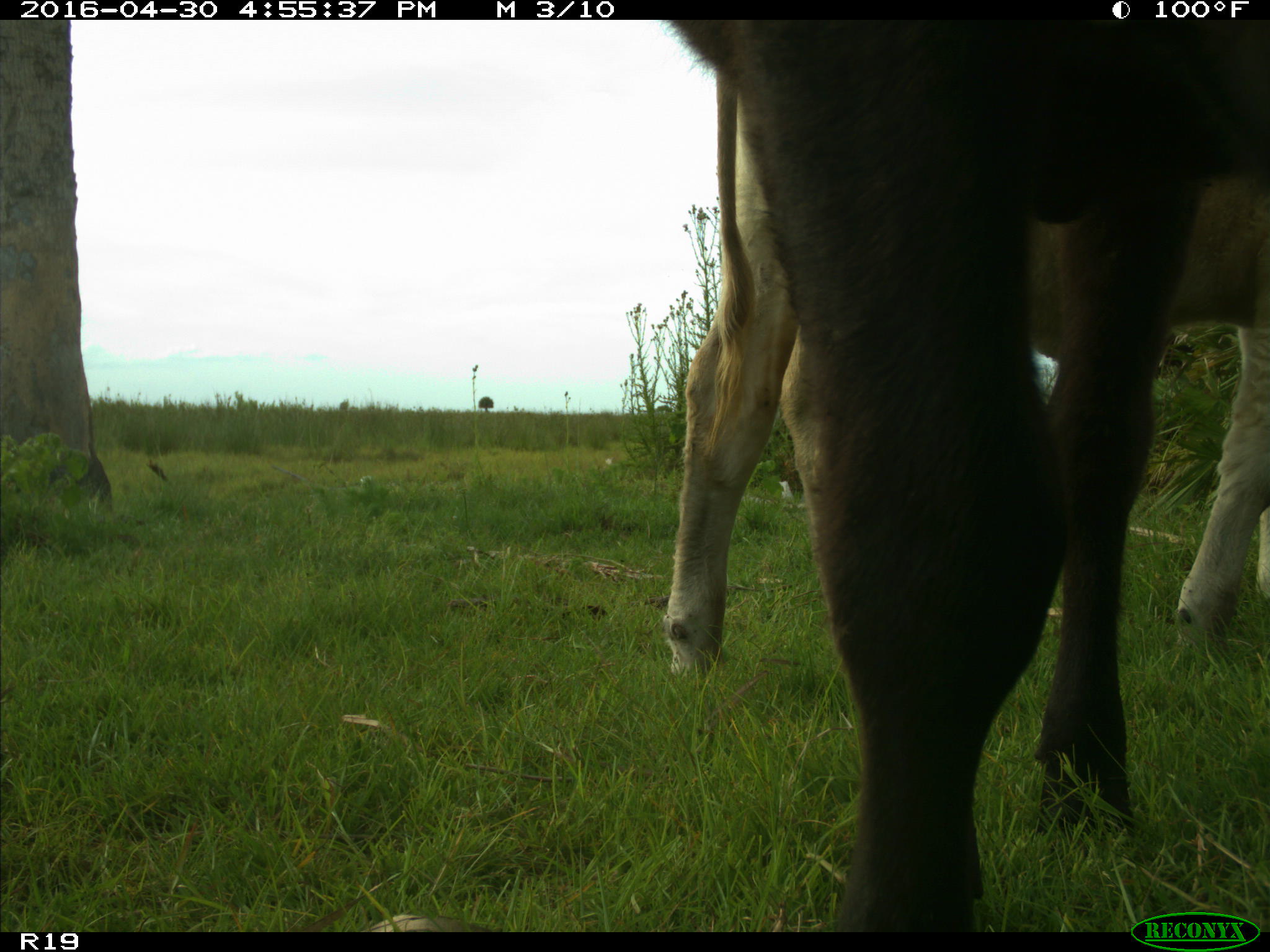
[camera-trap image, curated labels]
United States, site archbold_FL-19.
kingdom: Animalia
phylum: Chordata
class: Mammalia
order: Artiodactyla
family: Bovidae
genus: Bos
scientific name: Bos taurus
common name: domestic cow